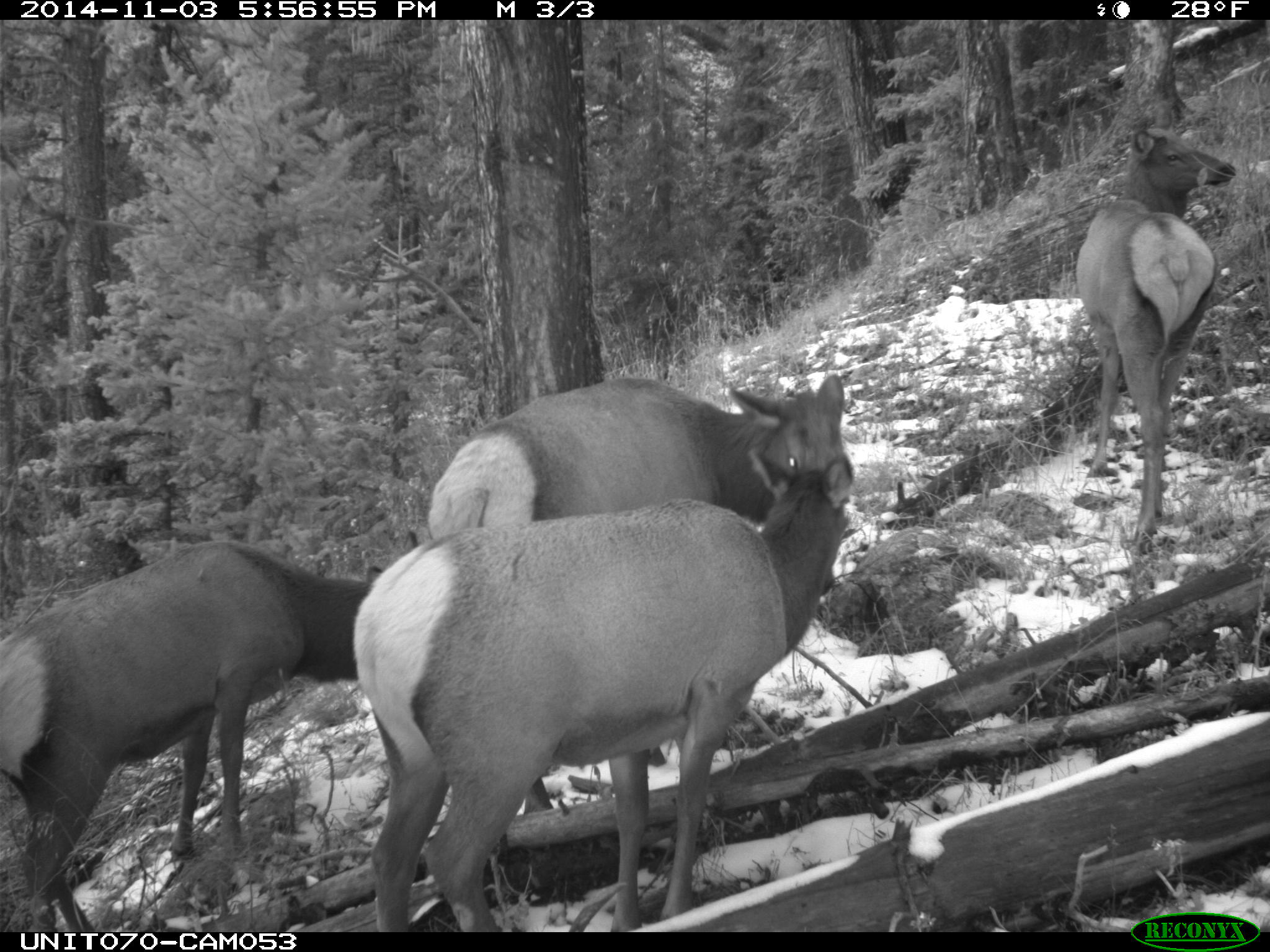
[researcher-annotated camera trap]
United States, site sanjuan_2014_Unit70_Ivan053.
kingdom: Animalia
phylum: Chordata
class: Mammalia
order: Artiodactyla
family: Cervidae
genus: Cervus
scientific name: Cervus elaphus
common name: red deer